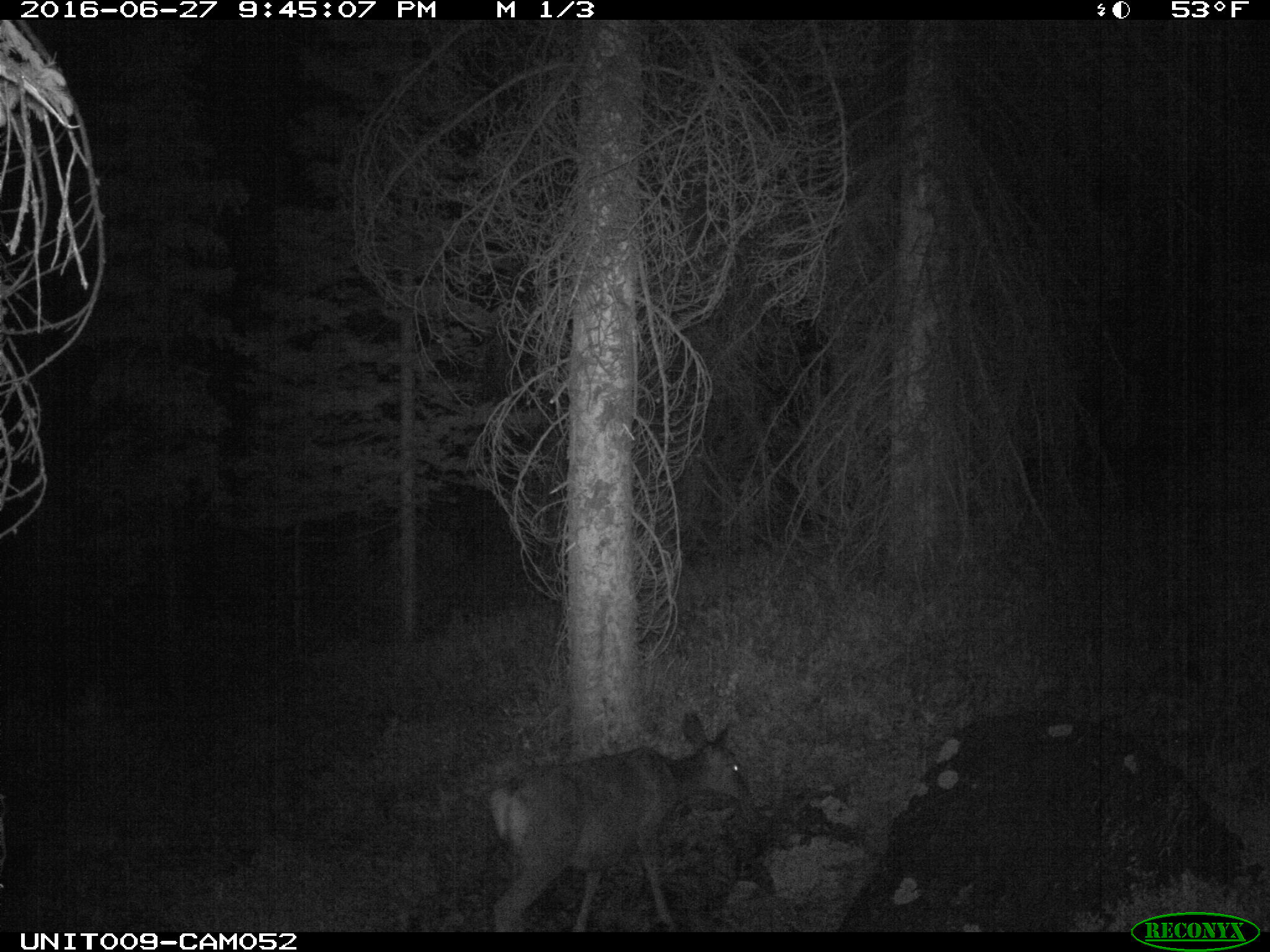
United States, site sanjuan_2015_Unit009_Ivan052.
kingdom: Animalia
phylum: Chordata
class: Mammalia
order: Artiodactyla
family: Cervidae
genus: Odocoileus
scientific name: Odocoileus hemionus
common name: mule deer